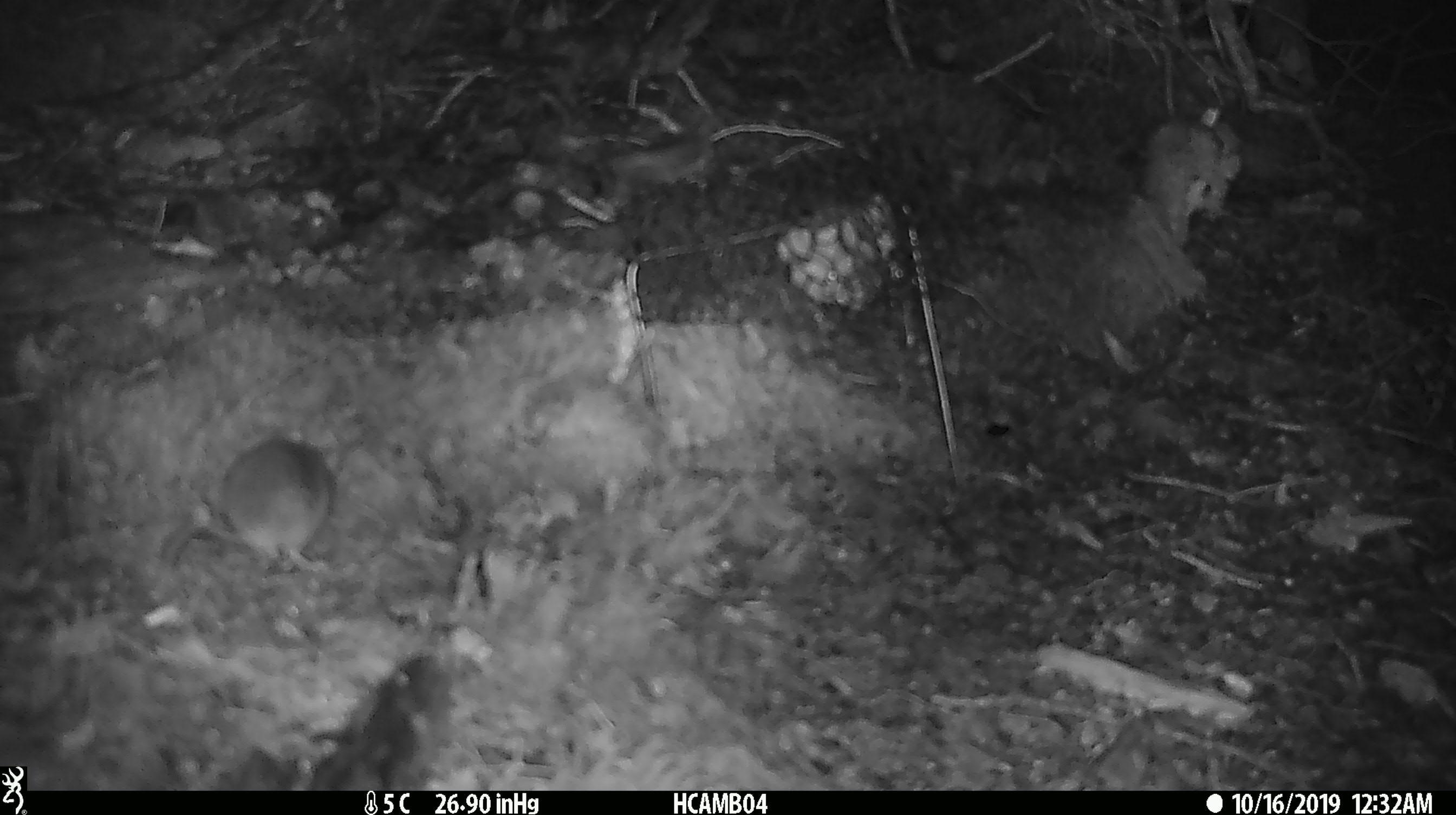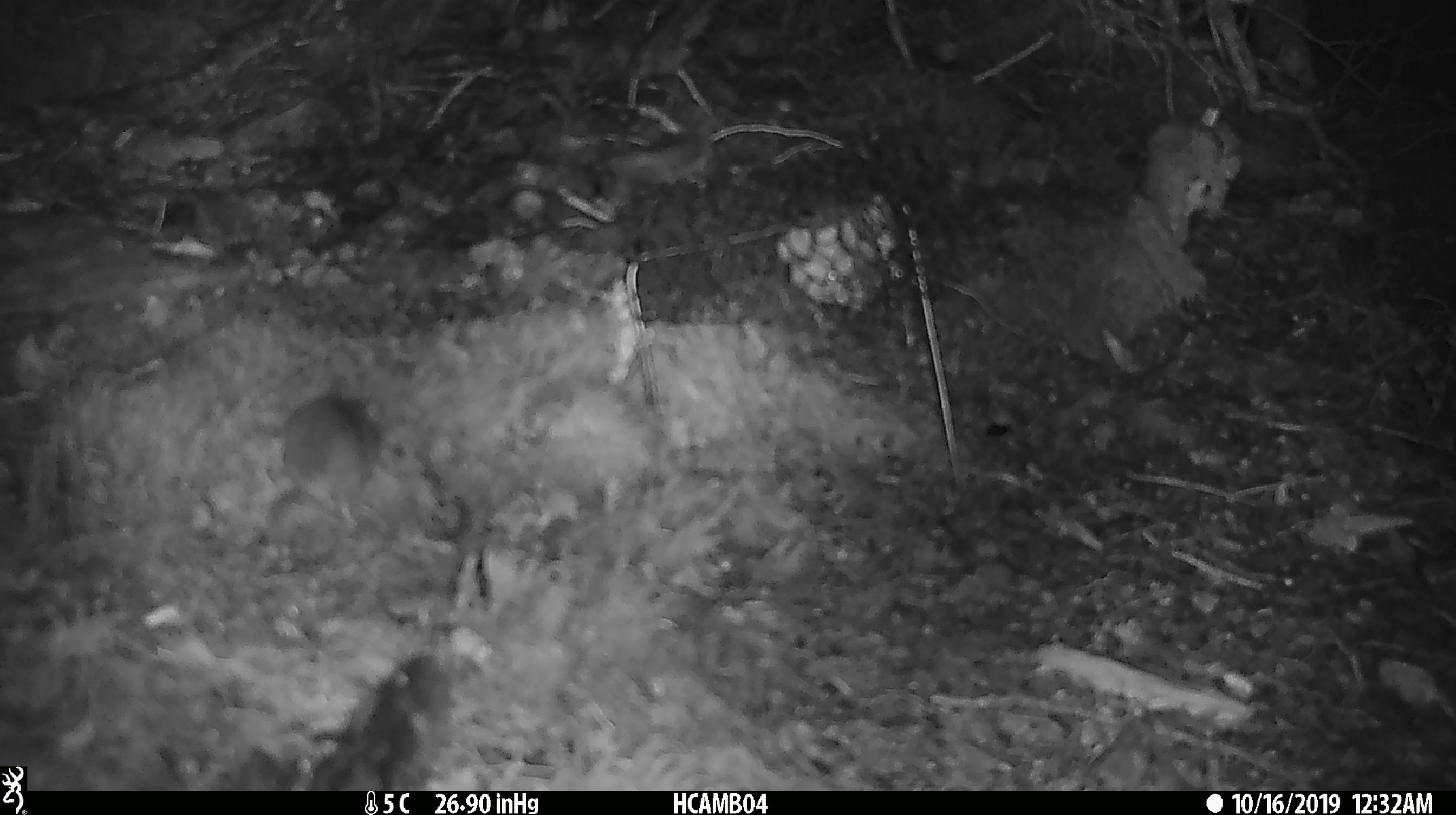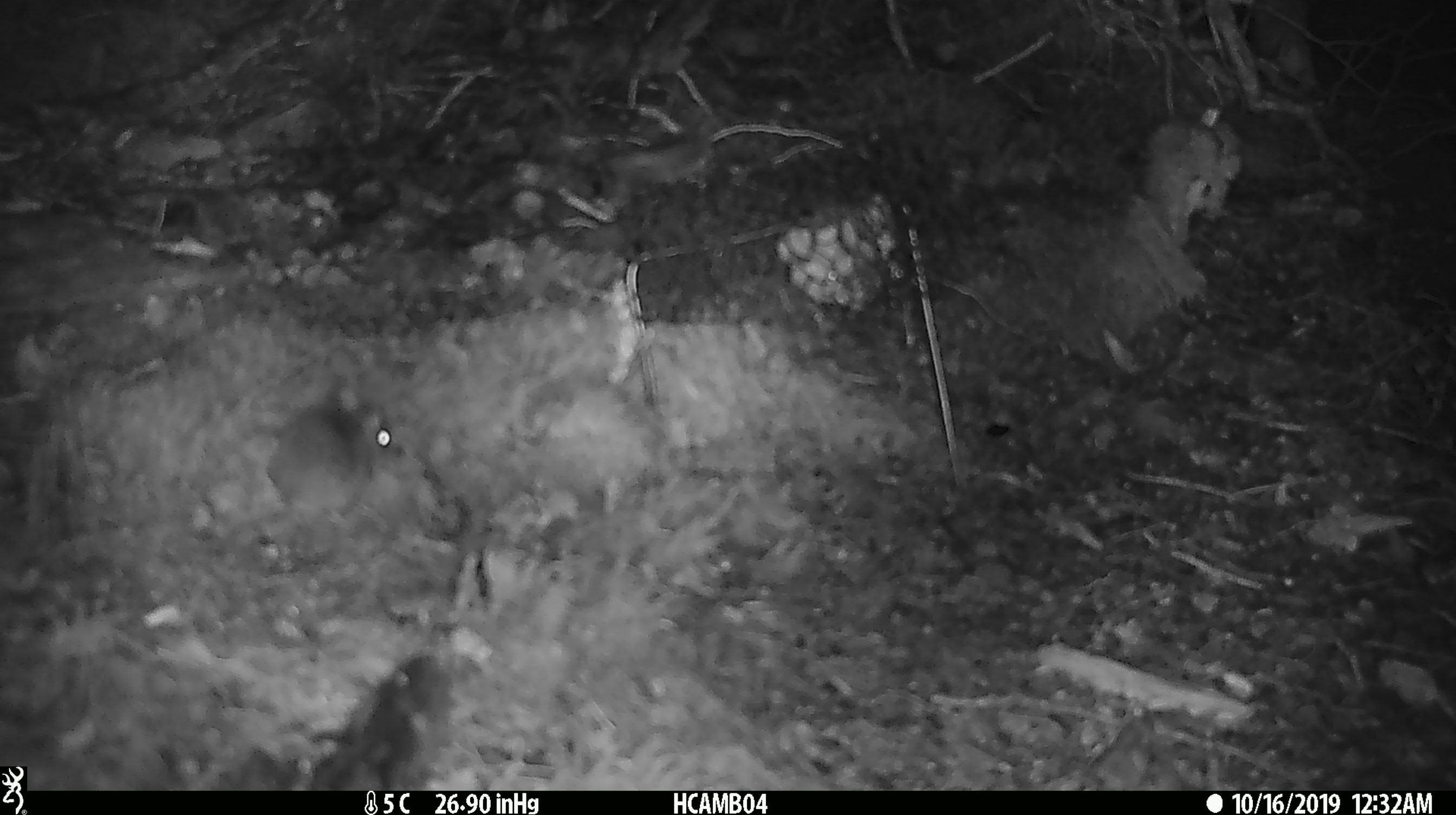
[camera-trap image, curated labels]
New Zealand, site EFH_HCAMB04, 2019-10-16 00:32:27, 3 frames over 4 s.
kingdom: Animalia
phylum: Chordata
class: Mammalia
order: Rodentia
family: Muridae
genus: Mus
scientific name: Mus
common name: mouse